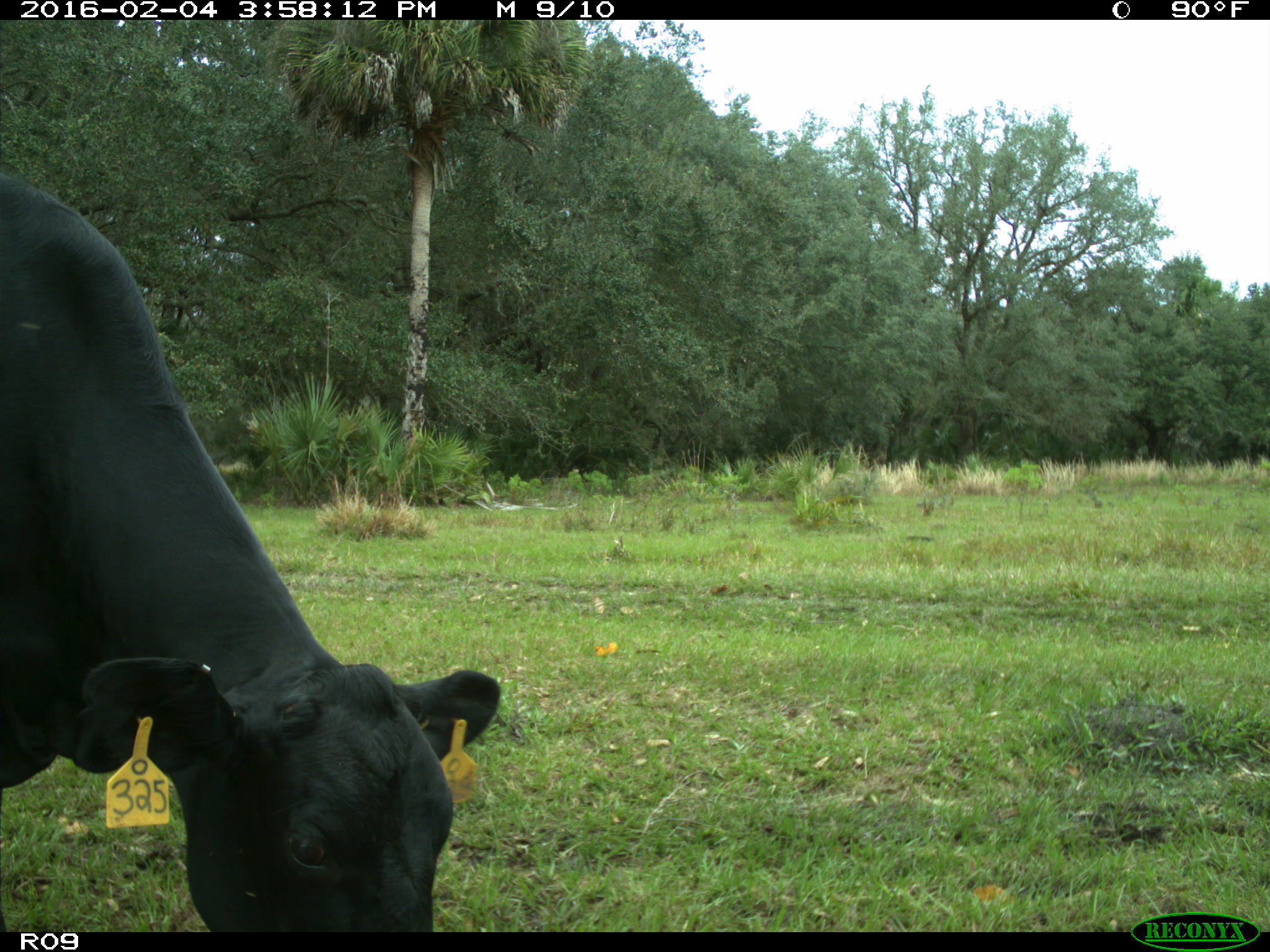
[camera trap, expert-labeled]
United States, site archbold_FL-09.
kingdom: Animalia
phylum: Chordata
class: Mammalia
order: Artiodactyla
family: Bovidae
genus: Bos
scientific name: Bos taurus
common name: domestic cow